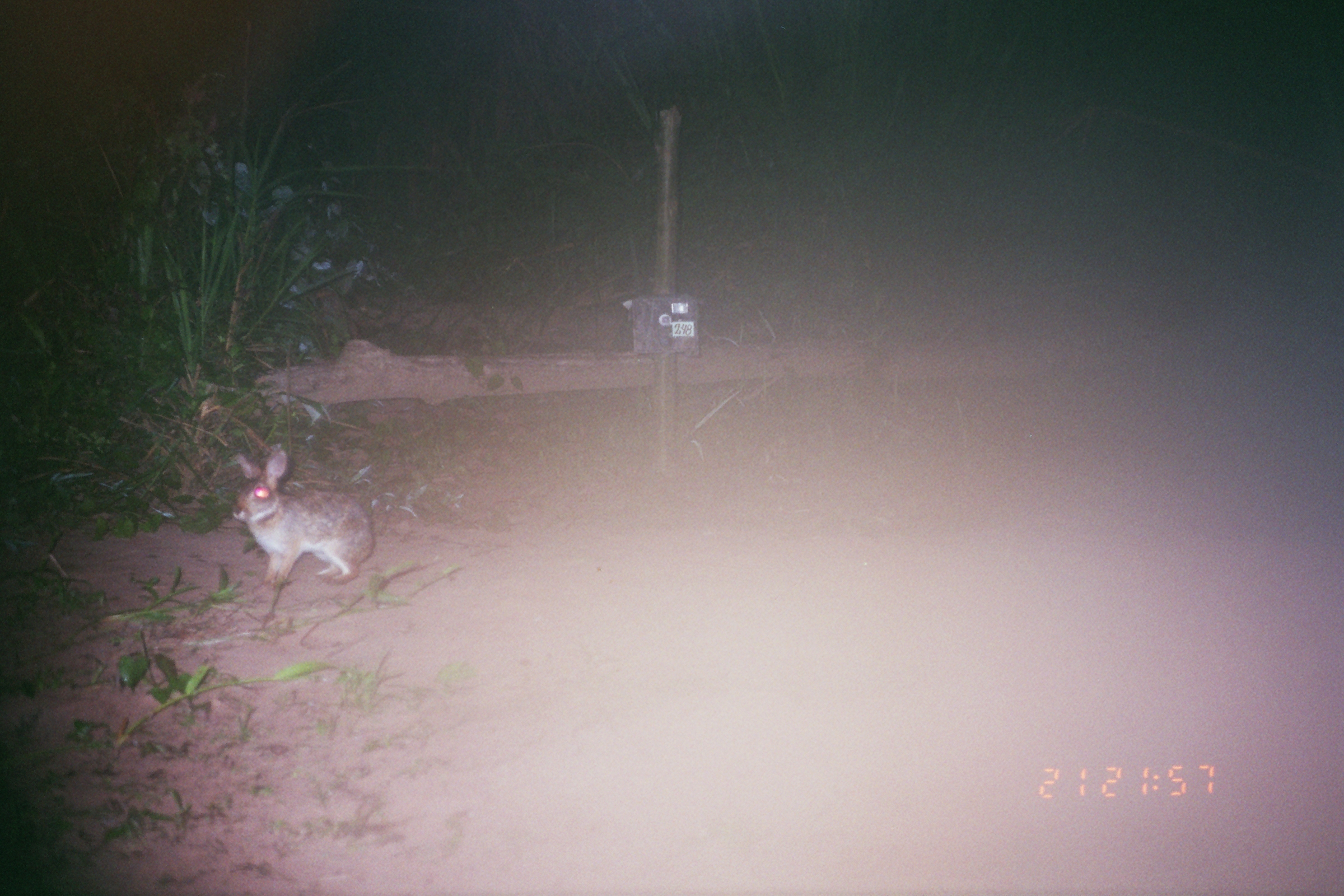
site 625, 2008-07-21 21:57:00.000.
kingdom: Animalia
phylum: Chordata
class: Mammalia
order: Lagomorpha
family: Leporidae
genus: Sylvilagus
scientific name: Sylvilagus brasiliensis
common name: tapeti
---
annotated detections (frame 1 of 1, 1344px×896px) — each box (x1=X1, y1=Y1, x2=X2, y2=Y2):
sylvilagus brasiliensis: (x1=227, y1=445, x2=377, y2=590)